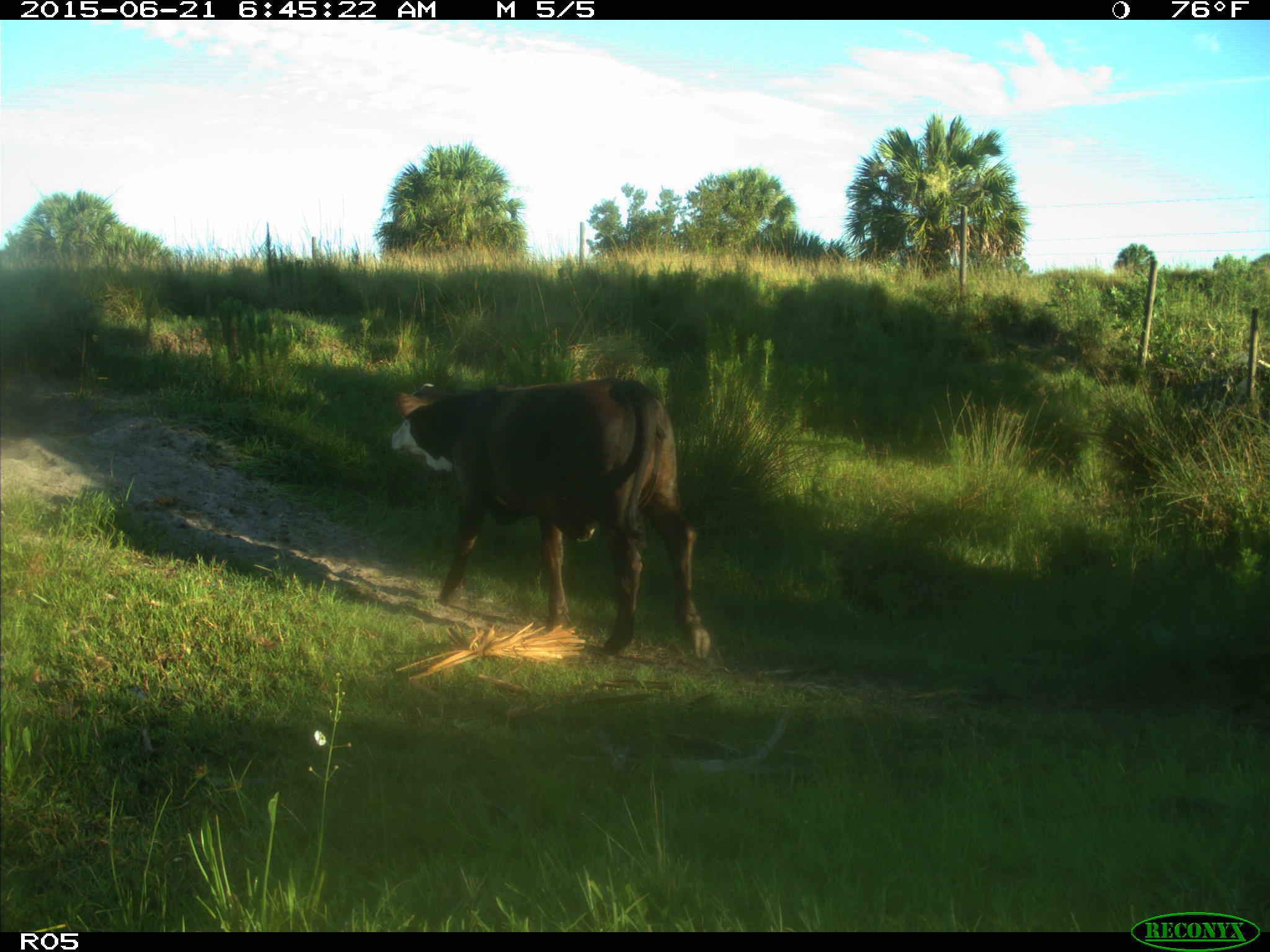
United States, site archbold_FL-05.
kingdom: Animalia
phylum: Chordata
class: Mammalia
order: Artiodactyla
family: Bovidae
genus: Bos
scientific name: Bos taurus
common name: domestic cow